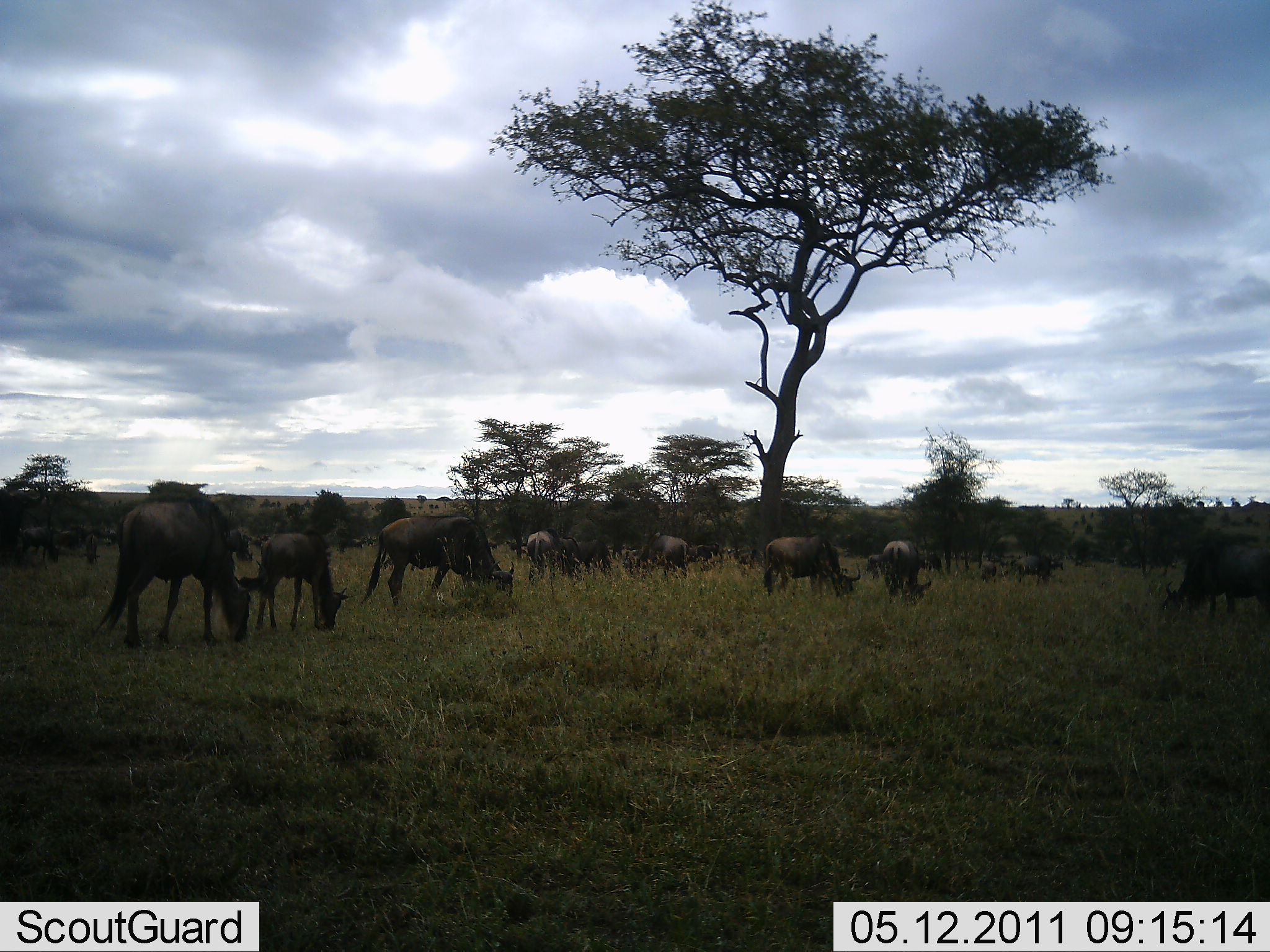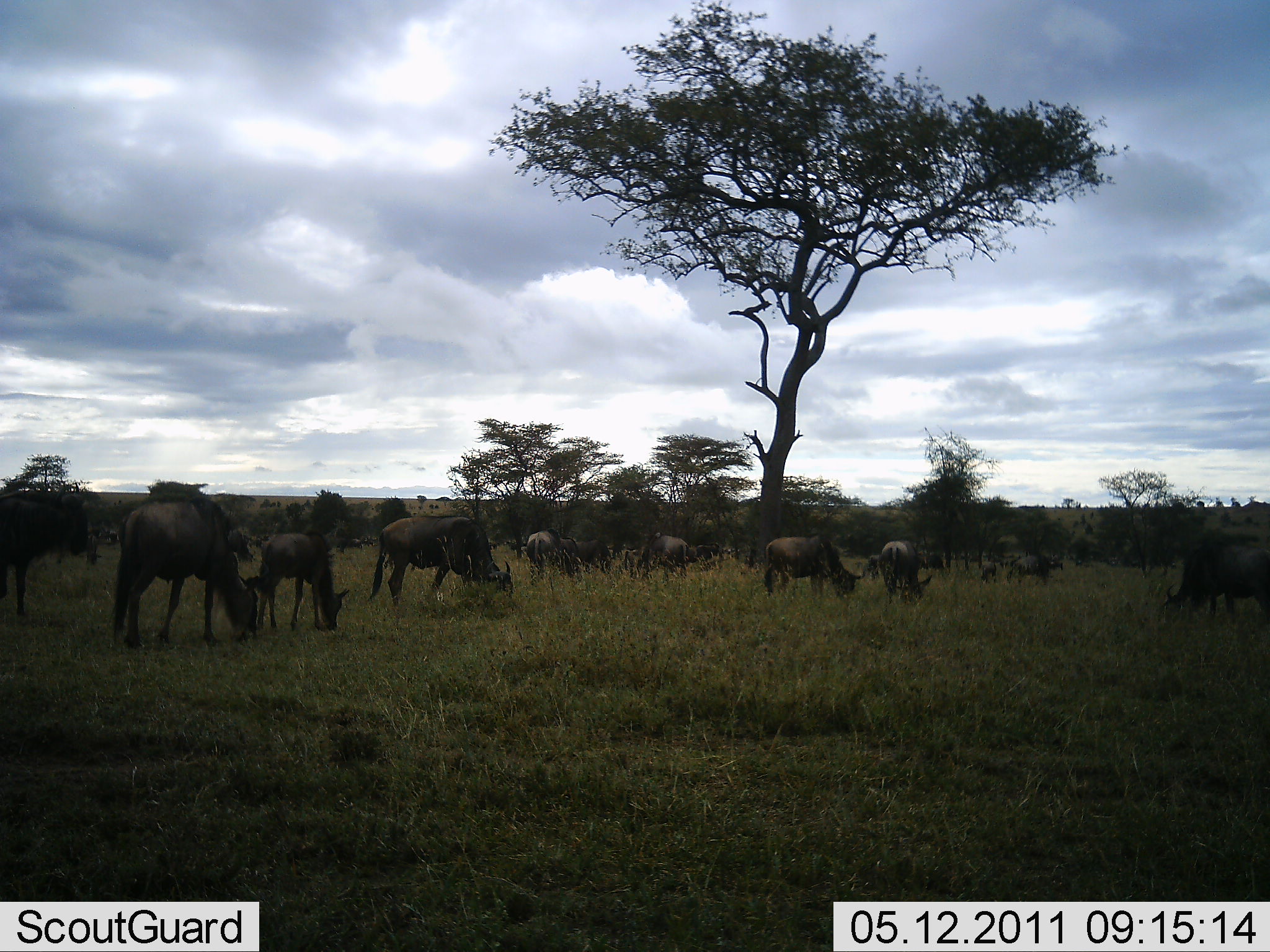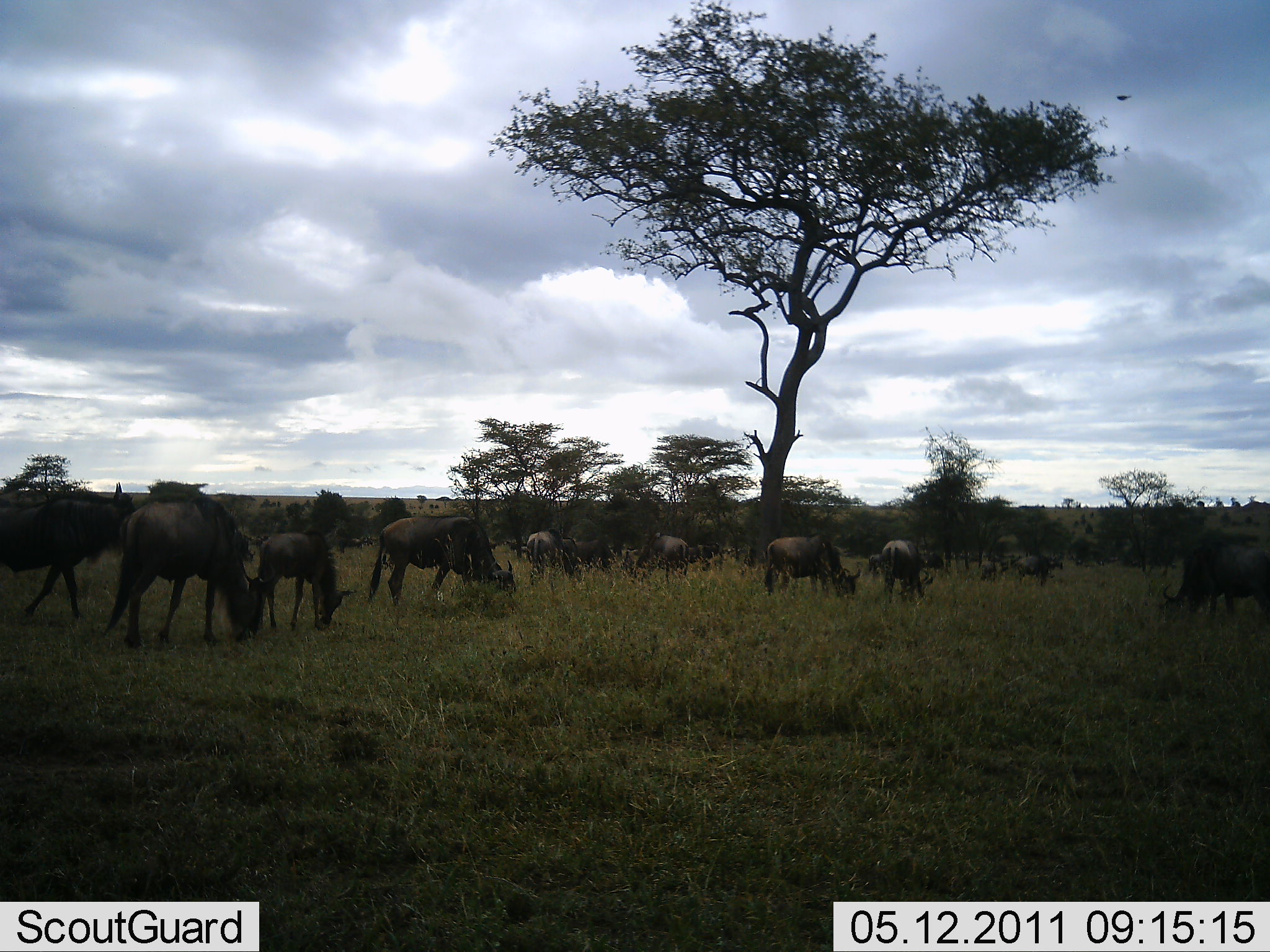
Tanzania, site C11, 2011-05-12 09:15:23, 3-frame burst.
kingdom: Animalia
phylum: Chordata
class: Mammalia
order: Artiodactyla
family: Bovidae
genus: Connochaetes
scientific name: Connochaetes taurinus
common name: blue wildebeest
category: wildebeest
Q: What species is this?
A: Wildebeest (blue wildebeest) (Connochaetes taurinus).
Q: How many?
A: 11-50.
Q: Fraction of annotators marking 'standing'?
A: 36%.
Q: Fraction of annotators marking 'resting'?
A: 0%.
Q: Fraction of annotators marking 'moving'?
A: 18%.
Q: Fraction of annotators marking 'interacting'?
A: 0%.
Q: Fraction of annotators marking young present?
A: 18%.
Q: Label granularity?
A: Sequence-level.